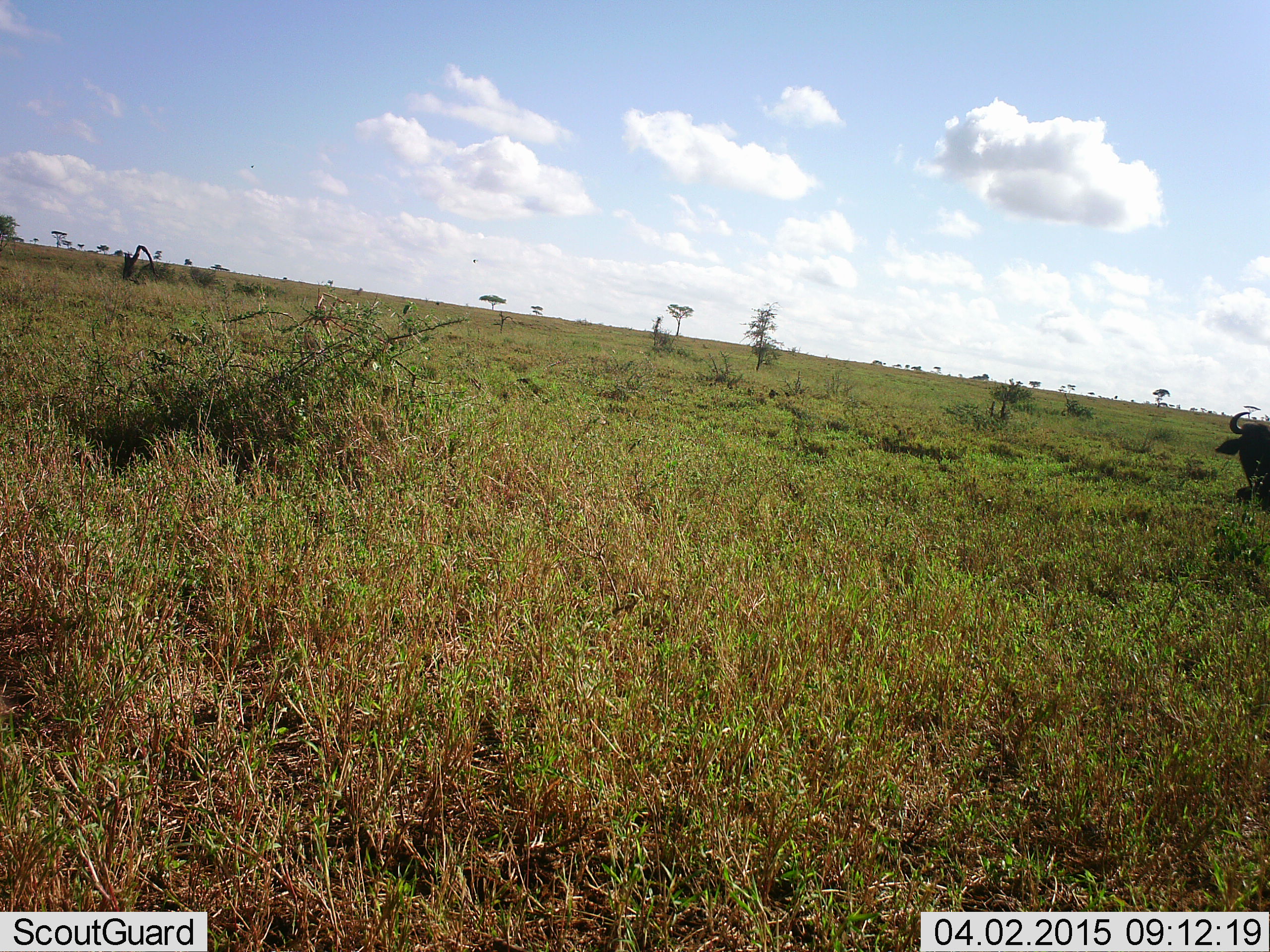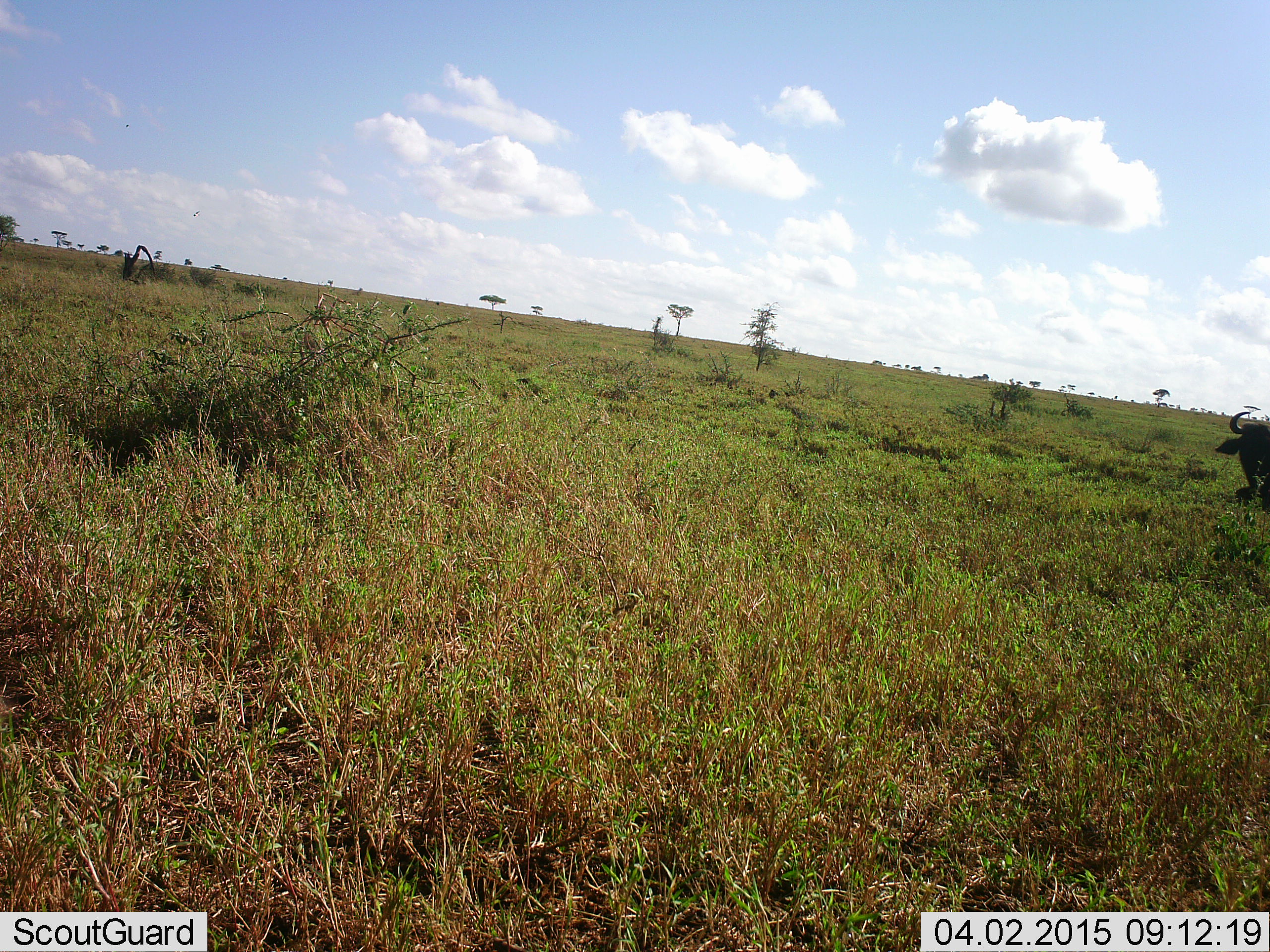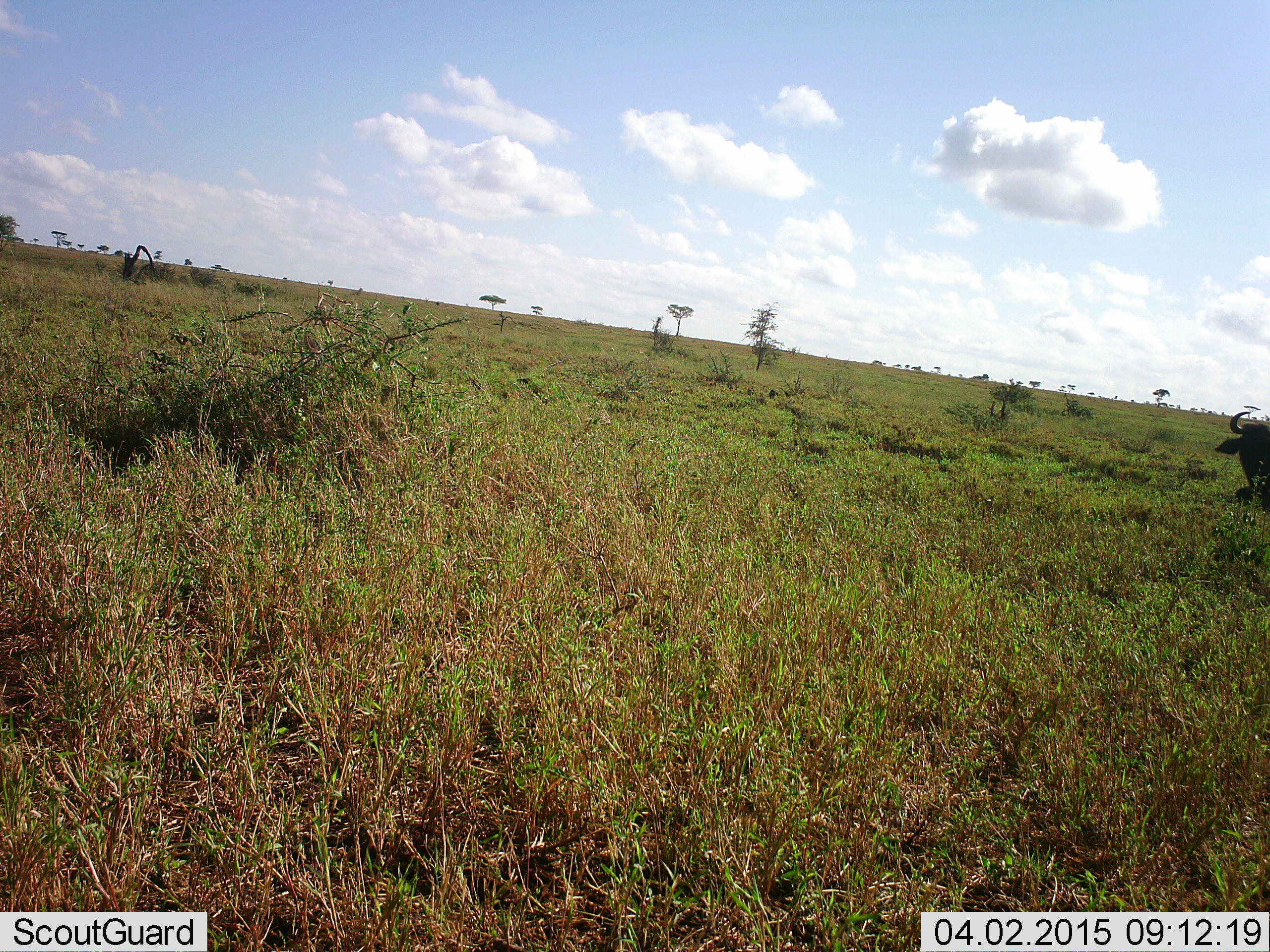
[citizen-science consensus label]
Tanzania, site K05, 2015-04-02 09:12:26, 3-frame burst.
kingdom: Animalia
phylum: Chordata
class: Mammalia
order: Artiodactyla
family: Bovidae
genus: Connochaetes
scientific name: Connochaetes taurinus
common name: blue wildebeest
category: wildebeest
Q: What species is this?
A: Wildebeest (blue wildebeest) (Connochaetes taurinus).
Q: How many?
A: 1.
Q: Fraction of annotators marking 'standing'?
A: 10%.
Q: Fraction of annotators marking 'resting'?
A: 80%.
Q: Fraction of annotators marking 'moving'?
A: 10%.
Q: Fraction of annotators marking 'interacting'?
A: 0%.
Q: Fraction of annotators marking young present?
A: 0%.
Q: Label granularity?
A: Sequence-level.